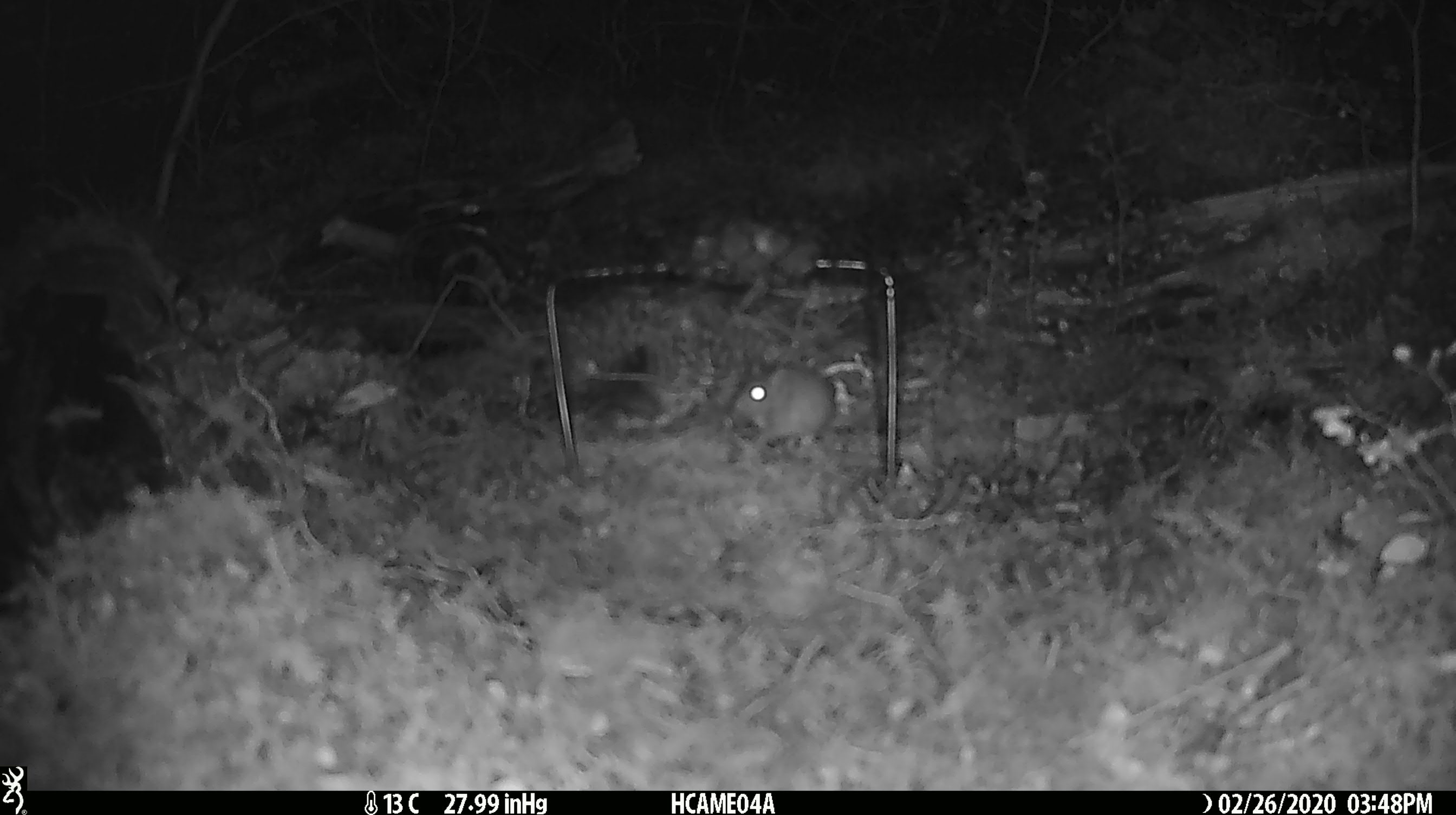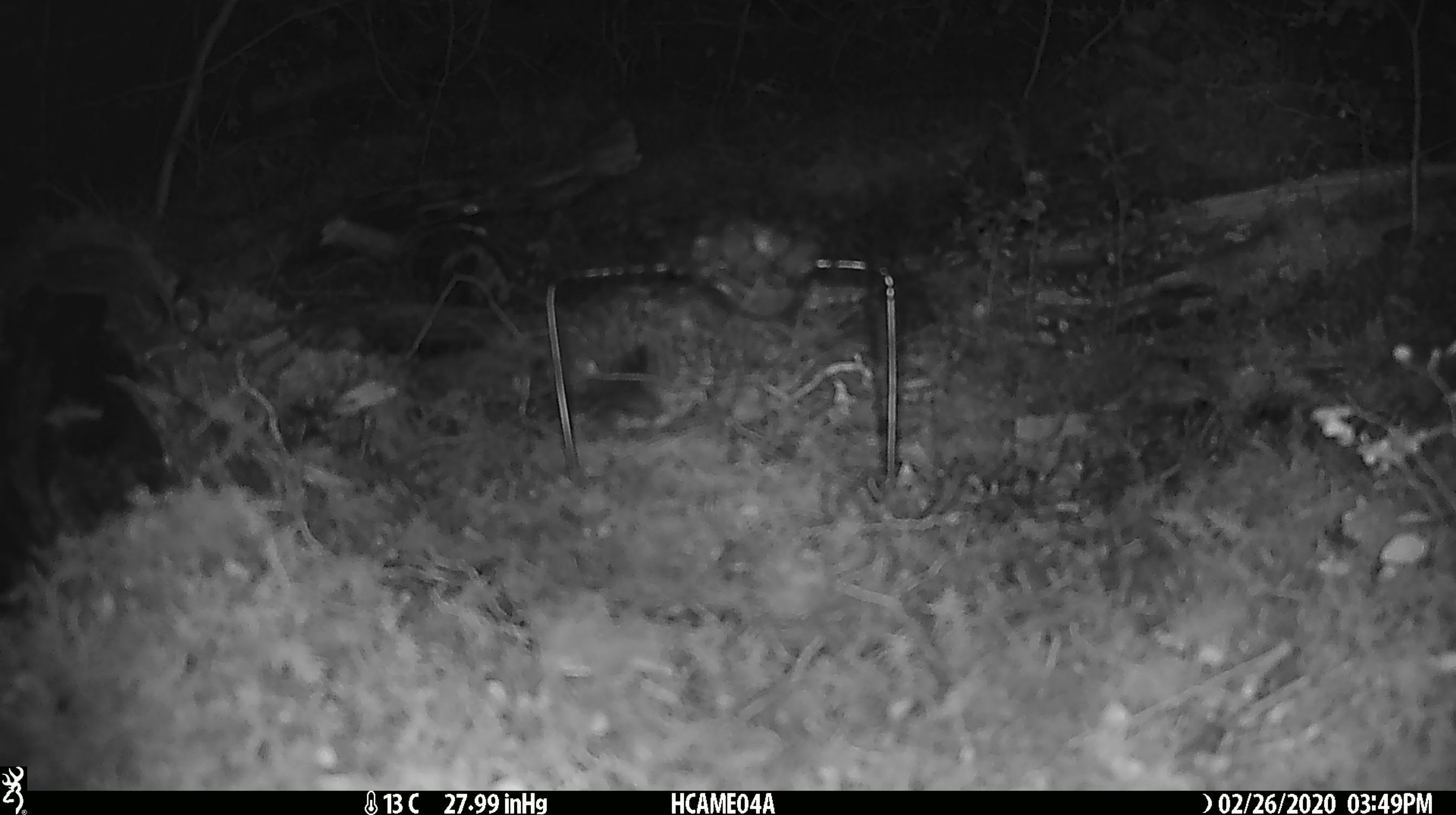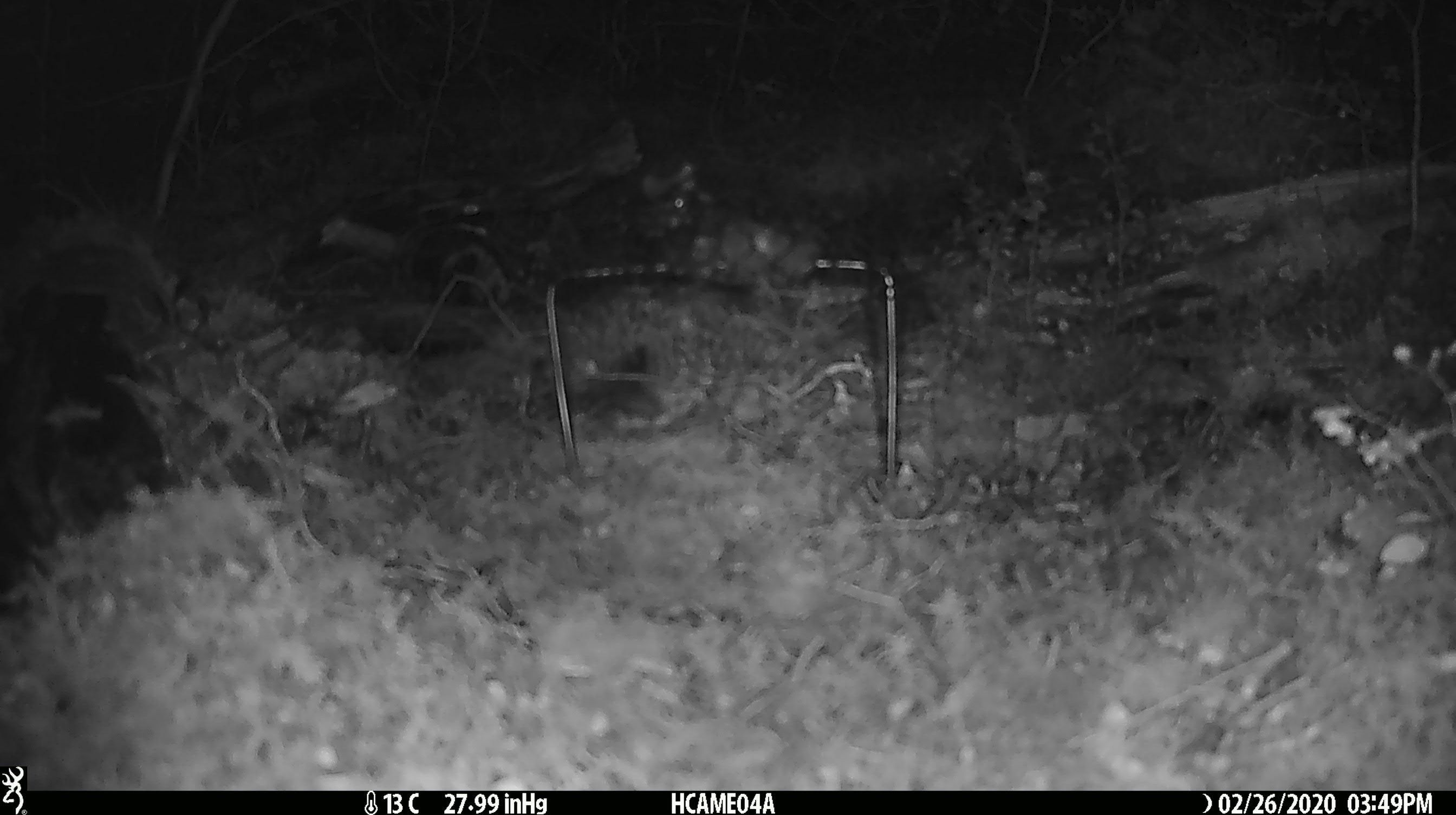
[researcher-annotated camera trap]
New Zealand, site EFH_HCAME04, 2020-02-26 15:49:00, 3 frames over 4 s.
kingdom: Animalia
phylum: Chordata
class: Mammalia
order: Rodentia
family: Muridae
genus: Mus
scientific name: Mus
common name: mouse